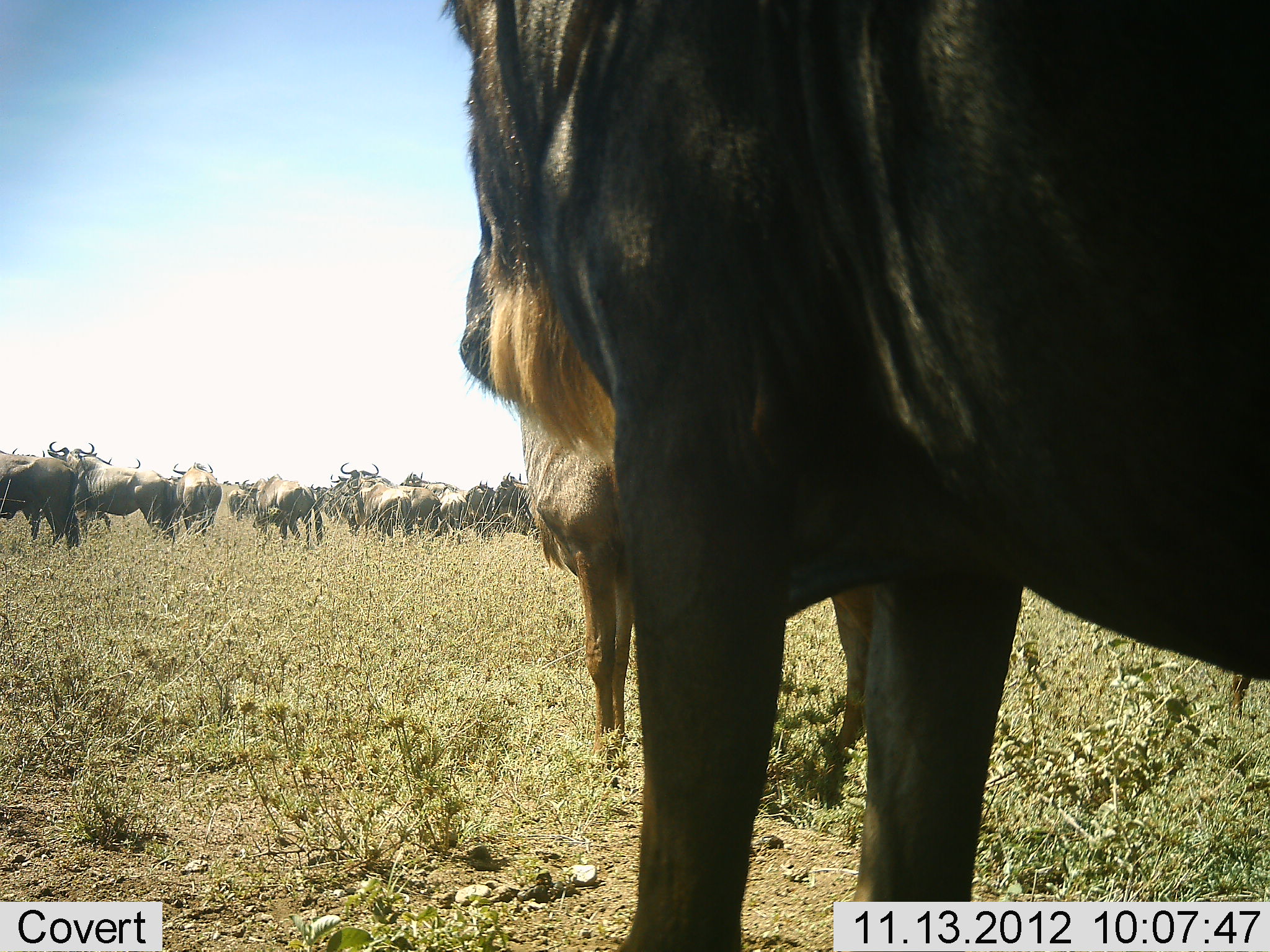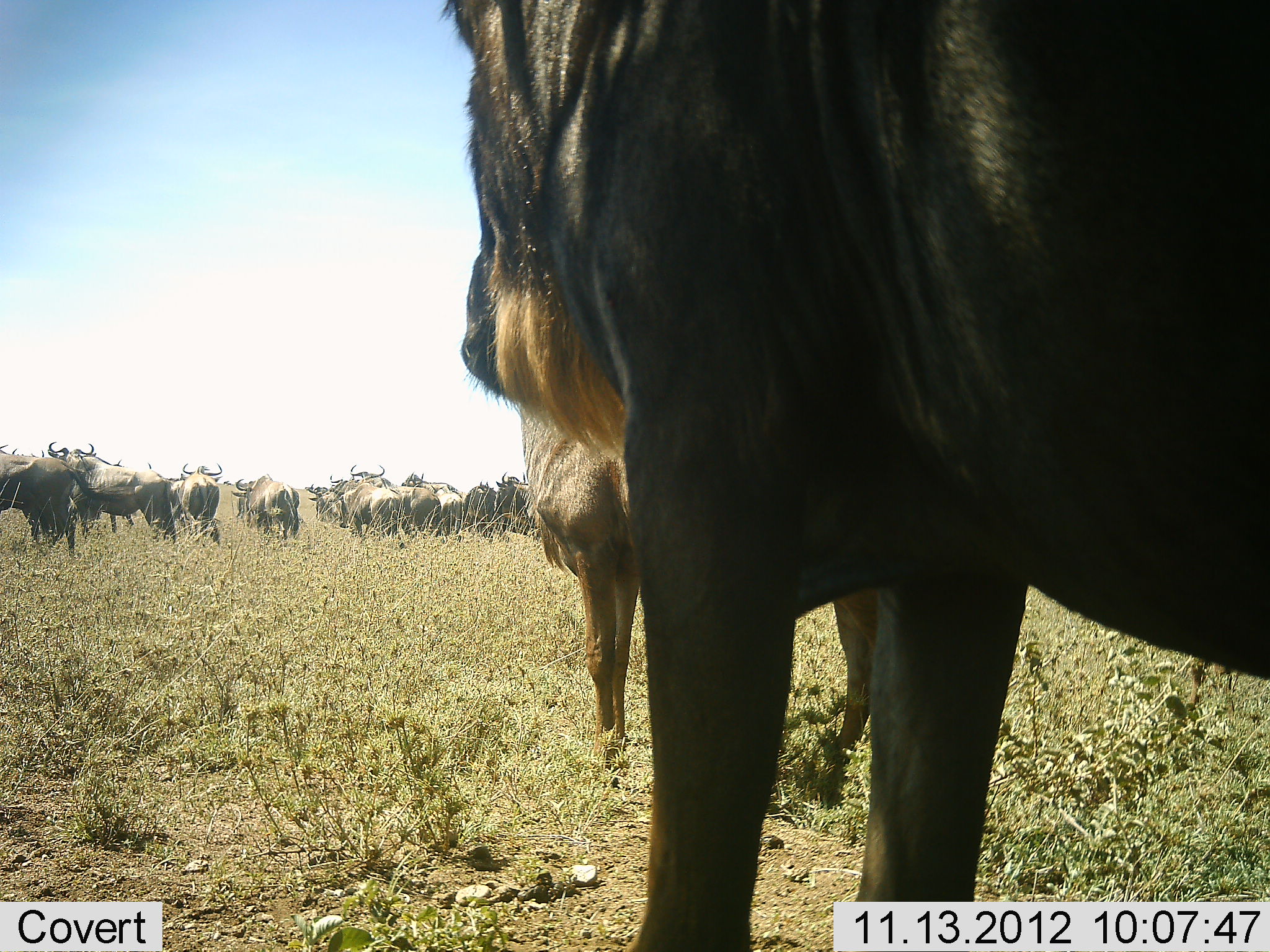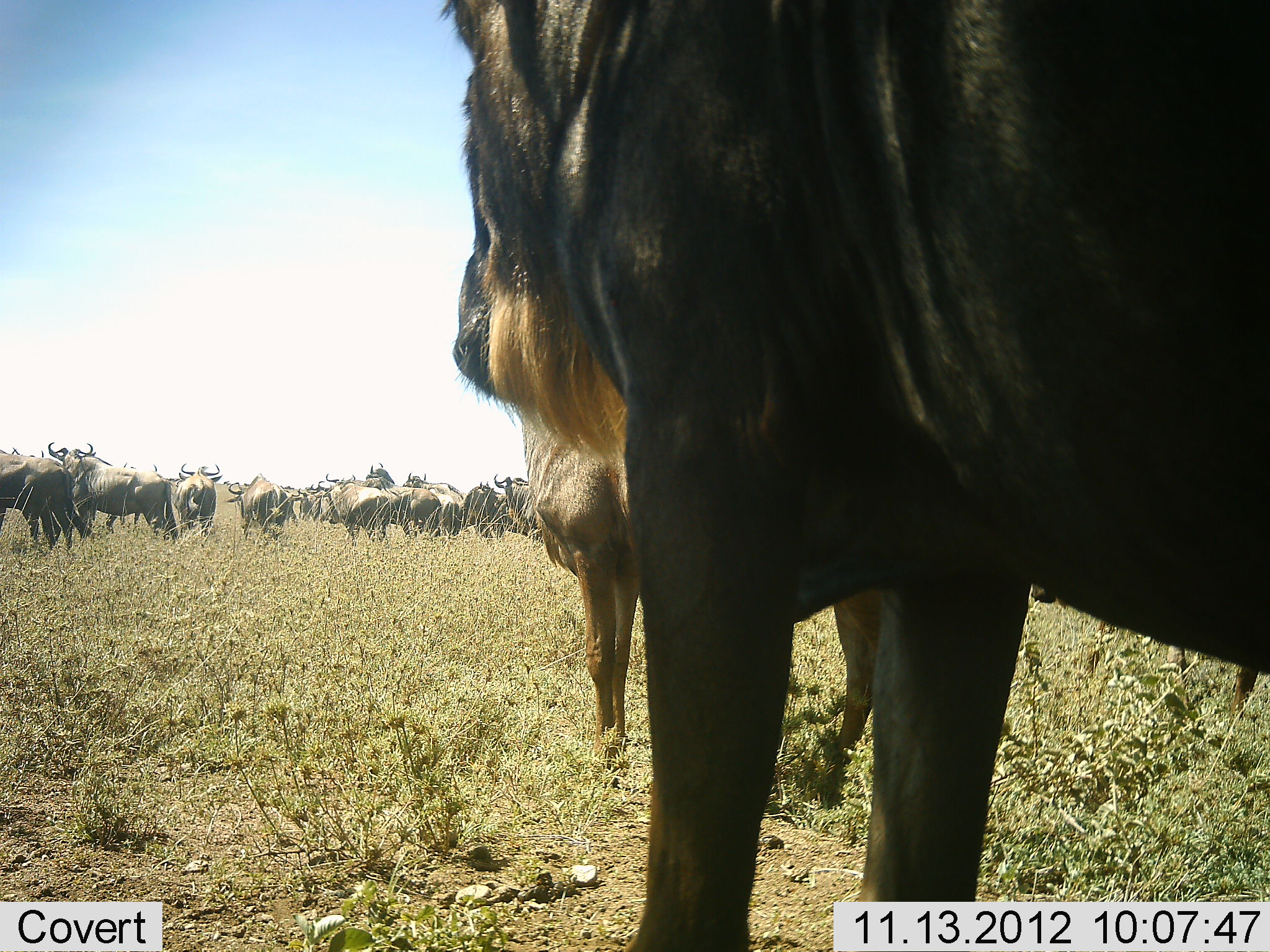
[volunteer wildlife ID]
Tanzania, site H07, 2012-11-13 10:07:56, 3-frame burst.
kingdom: Animalia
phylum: Chordata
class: Mammalia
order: Artiodactyla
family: Bovidae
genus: Connochaetes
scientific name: Connochaetes taurinus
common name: blue wildebeest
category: wildebeest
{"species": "wildebeest (blue wildebeest) (Connochaetes taurinus)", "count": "11-50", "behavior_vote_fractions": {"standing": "90%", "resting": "0%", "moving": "60%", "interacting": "0%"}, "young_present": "0%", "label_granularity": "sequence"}